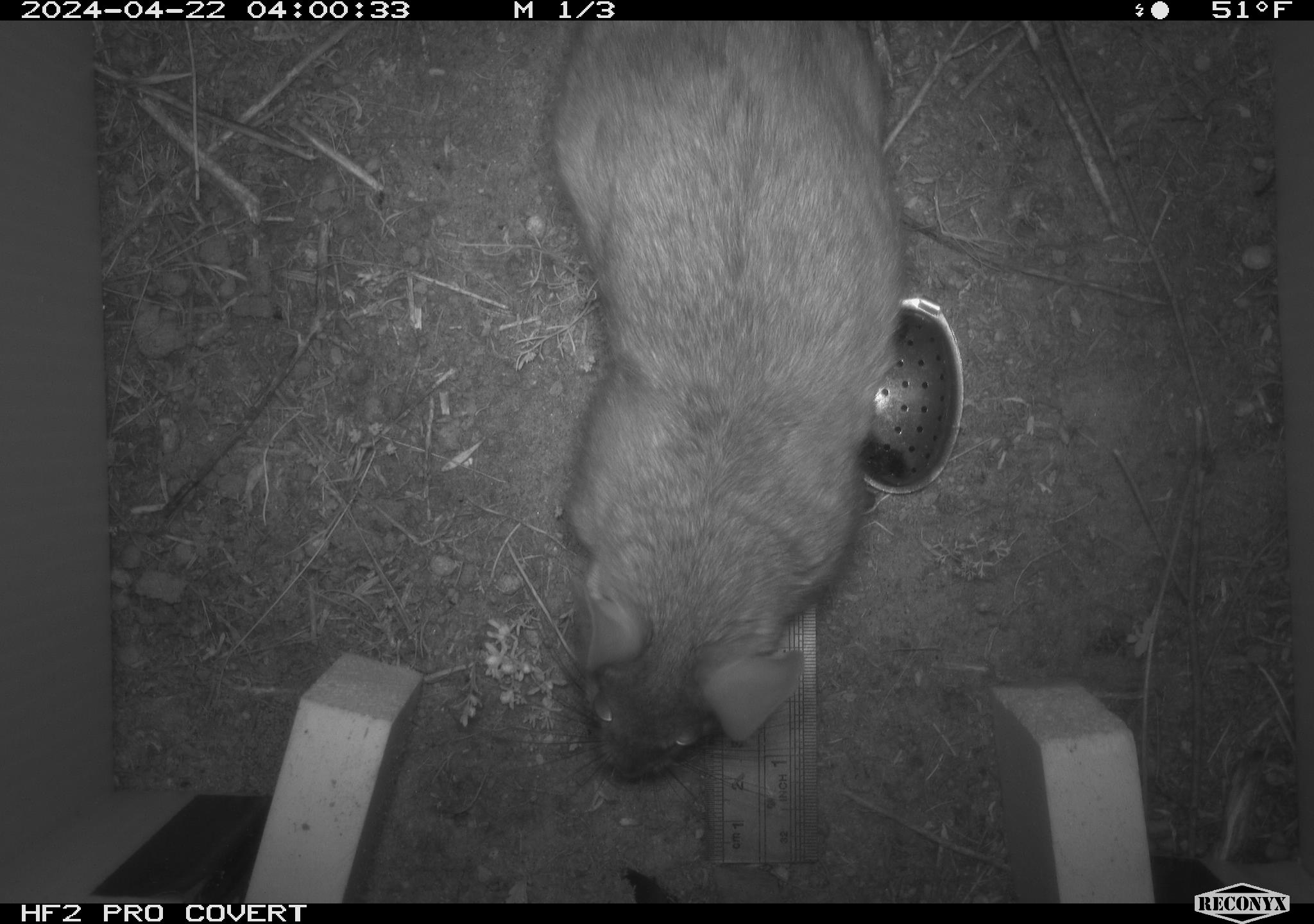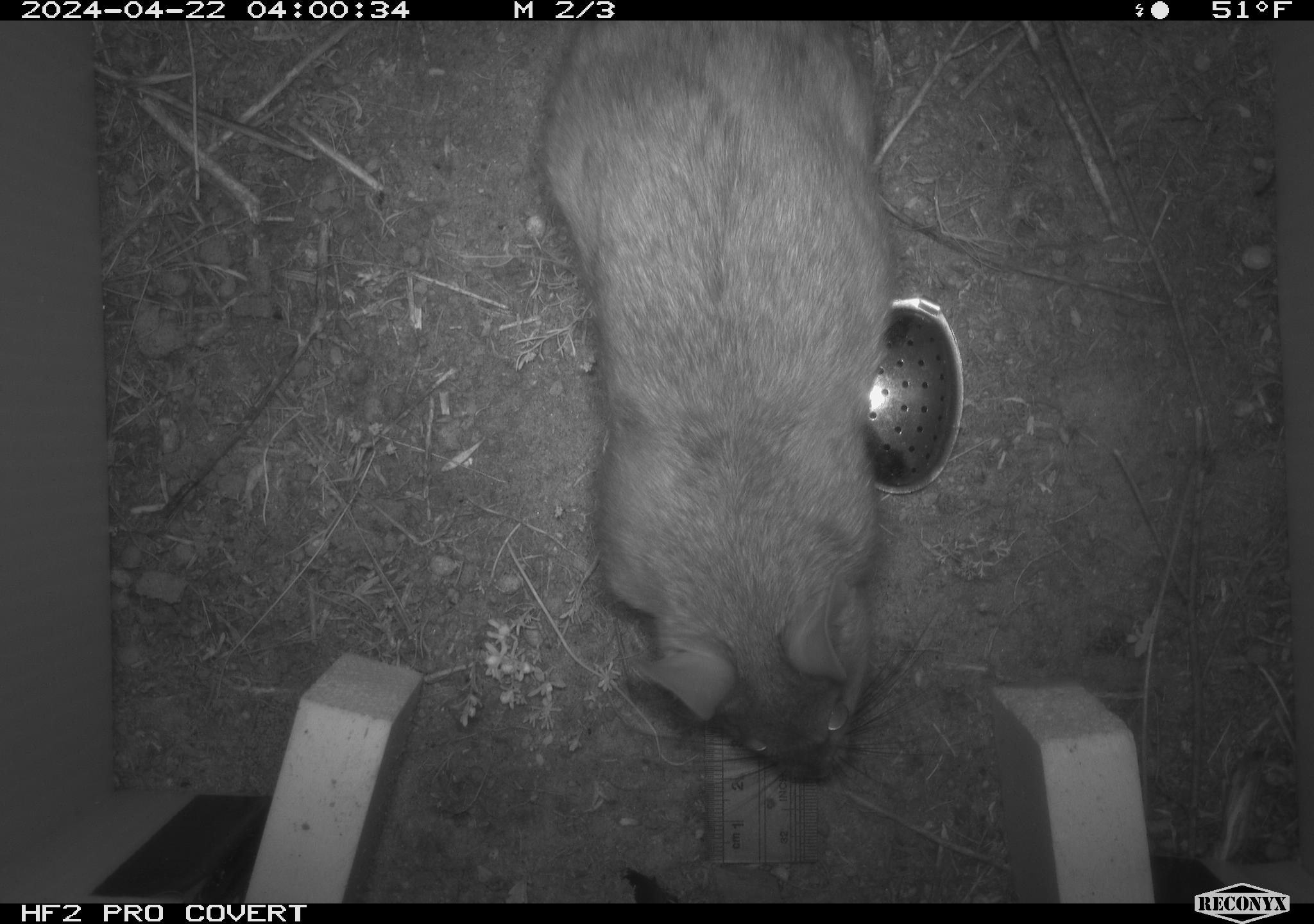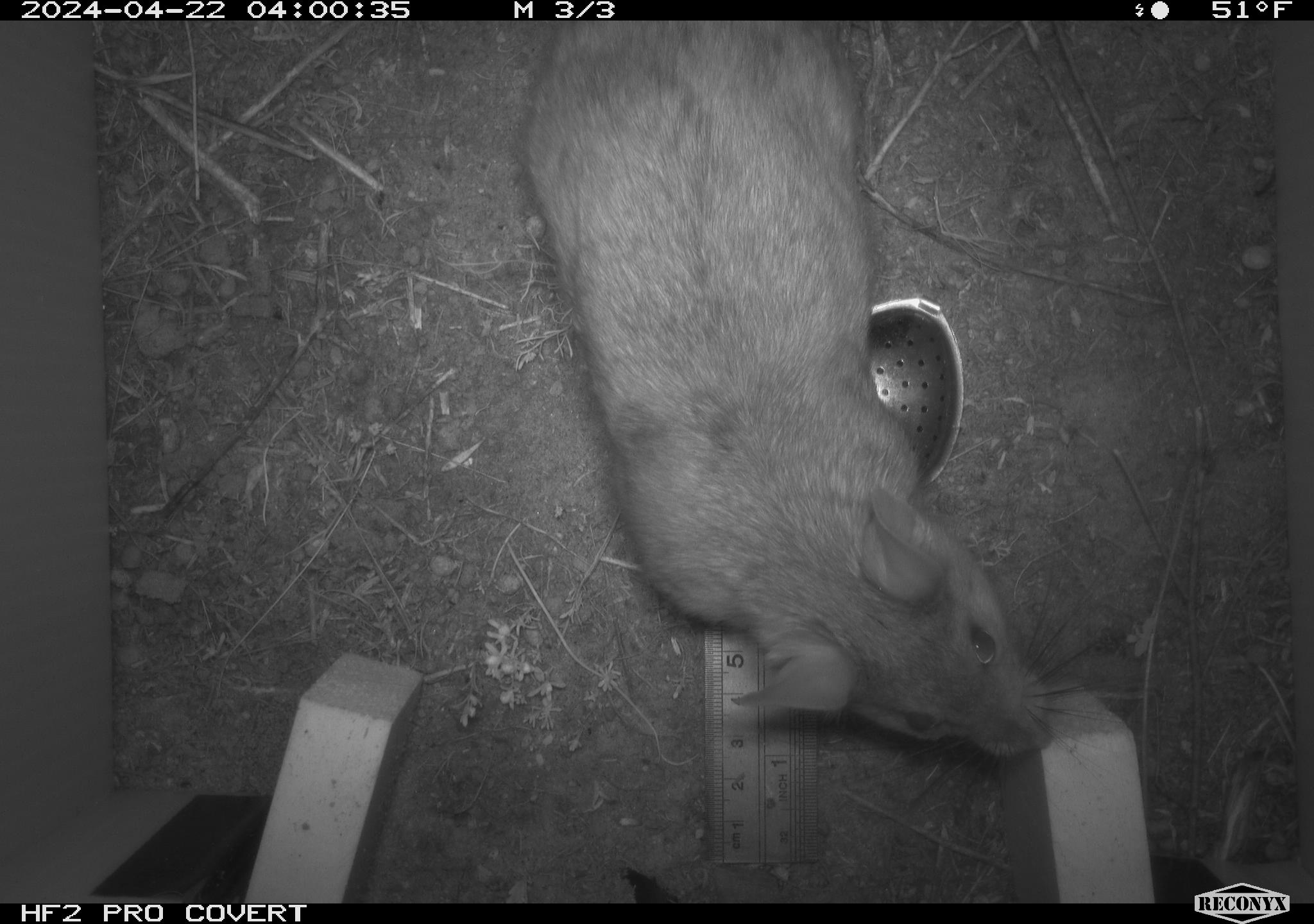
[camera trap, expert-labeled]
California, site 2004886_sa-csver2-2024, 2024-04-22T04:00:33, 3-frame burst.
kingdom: Animalia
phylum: Chordata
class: Mammalia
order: Rodentia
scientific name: Rodentia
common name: rodent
Rodent (Rodentia).